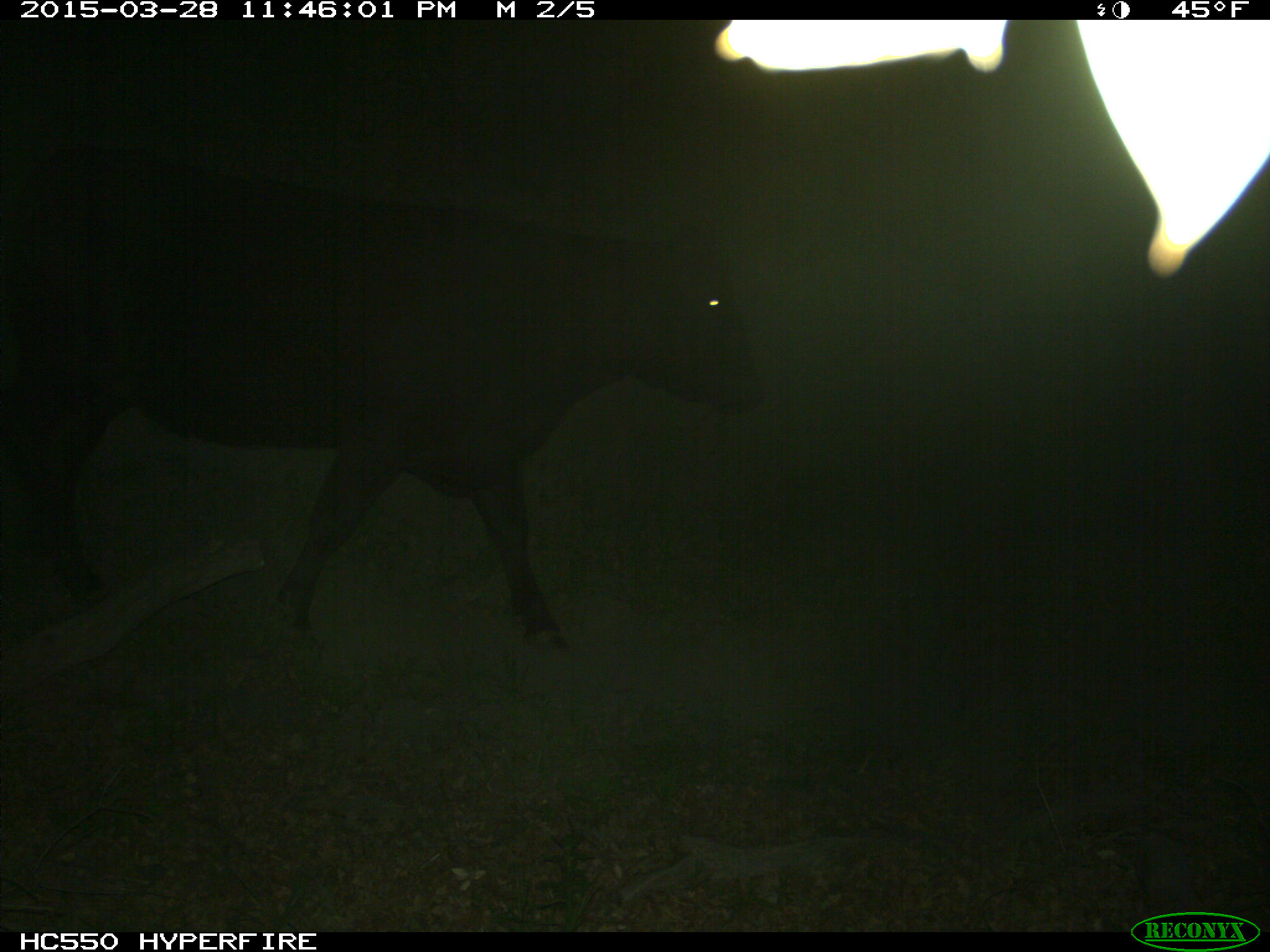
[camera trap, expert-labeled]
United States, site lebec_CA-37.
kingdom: Animalia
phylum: Chordata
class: Mammalia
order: Artiodactyla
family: Bovidae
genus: Bos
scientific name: Bos taurus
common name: domestic cow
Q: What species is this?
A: Bos taurus (domestic cow).